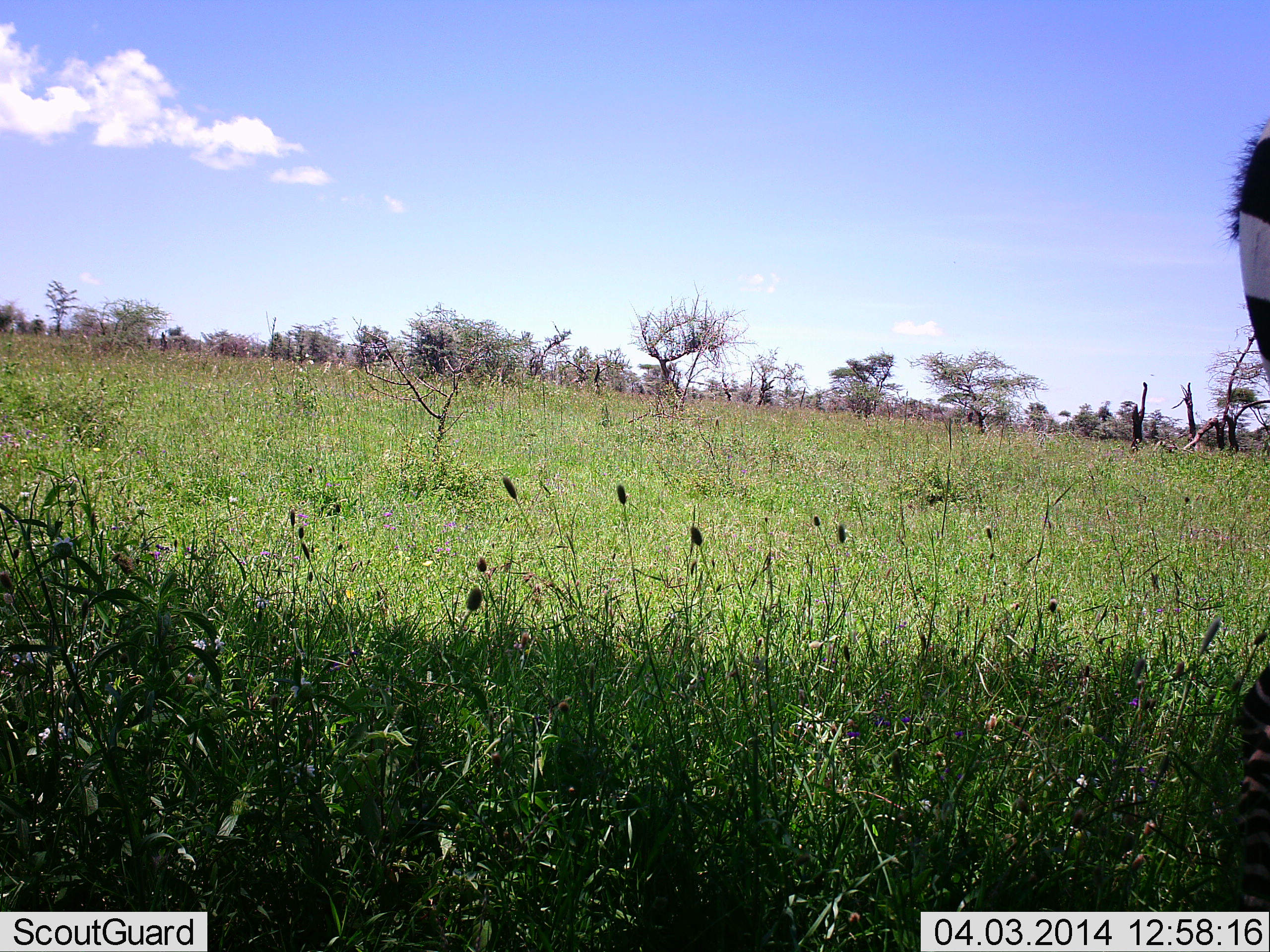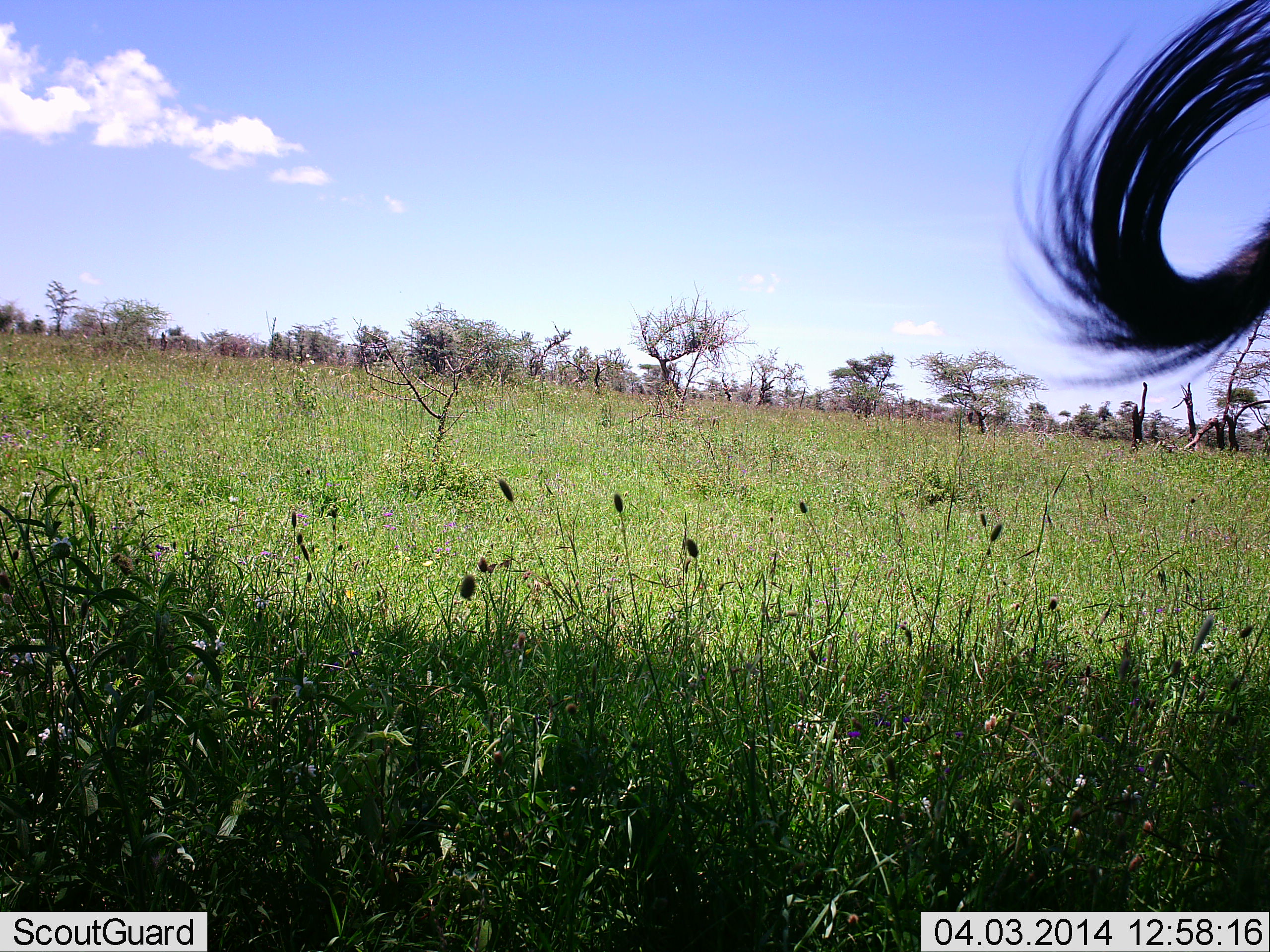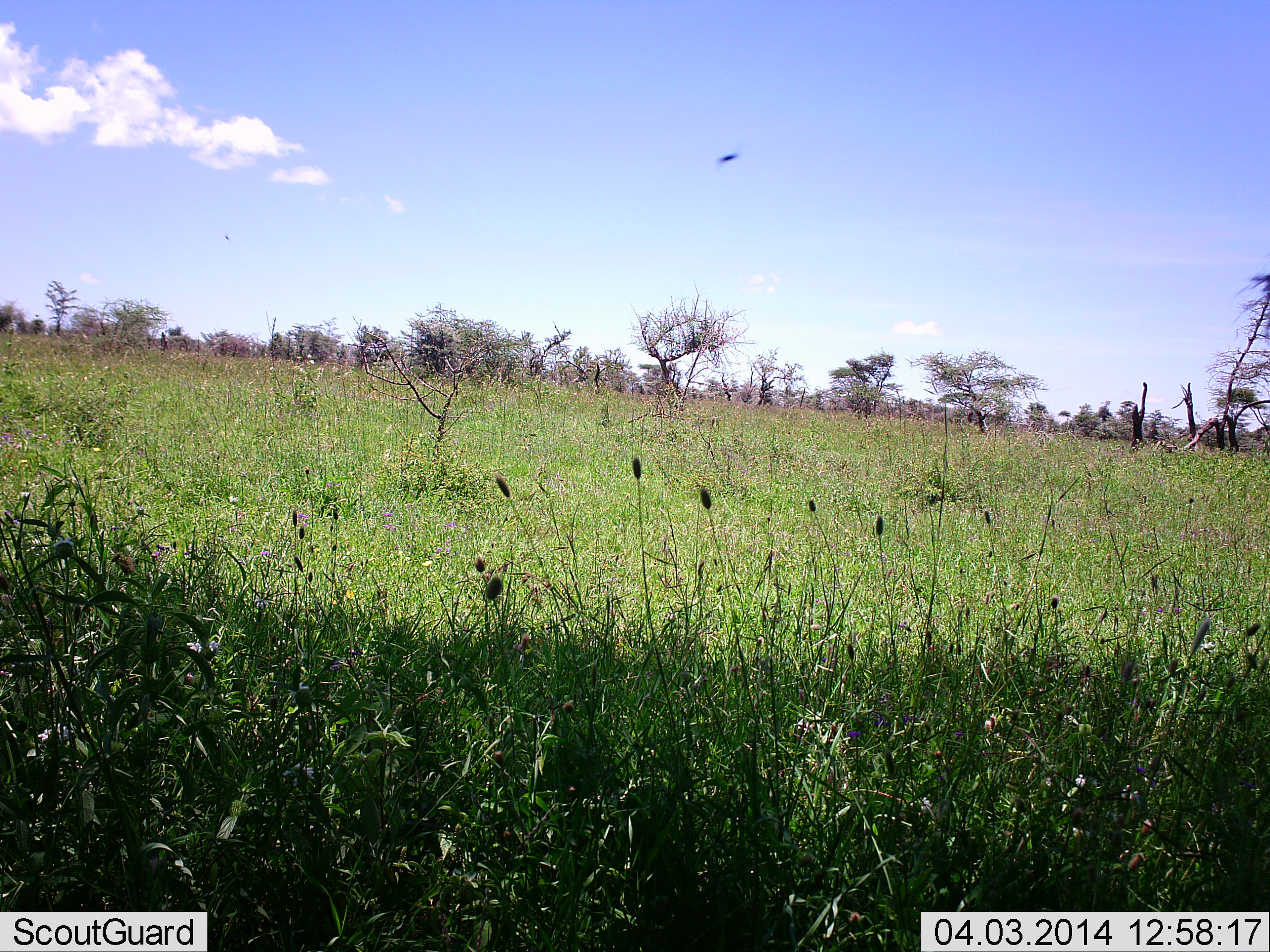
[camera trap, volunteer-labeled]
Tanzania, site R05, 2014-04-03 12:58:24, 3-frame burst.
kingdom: Animalia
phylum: Chordata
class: Mammalia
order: Perissodactyla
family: Equidae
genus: Equus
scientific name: Equus quagga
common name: plains zebra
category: zebra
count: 1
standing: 62%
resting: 0%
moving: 38%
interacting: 0%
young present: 0%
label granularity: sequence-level